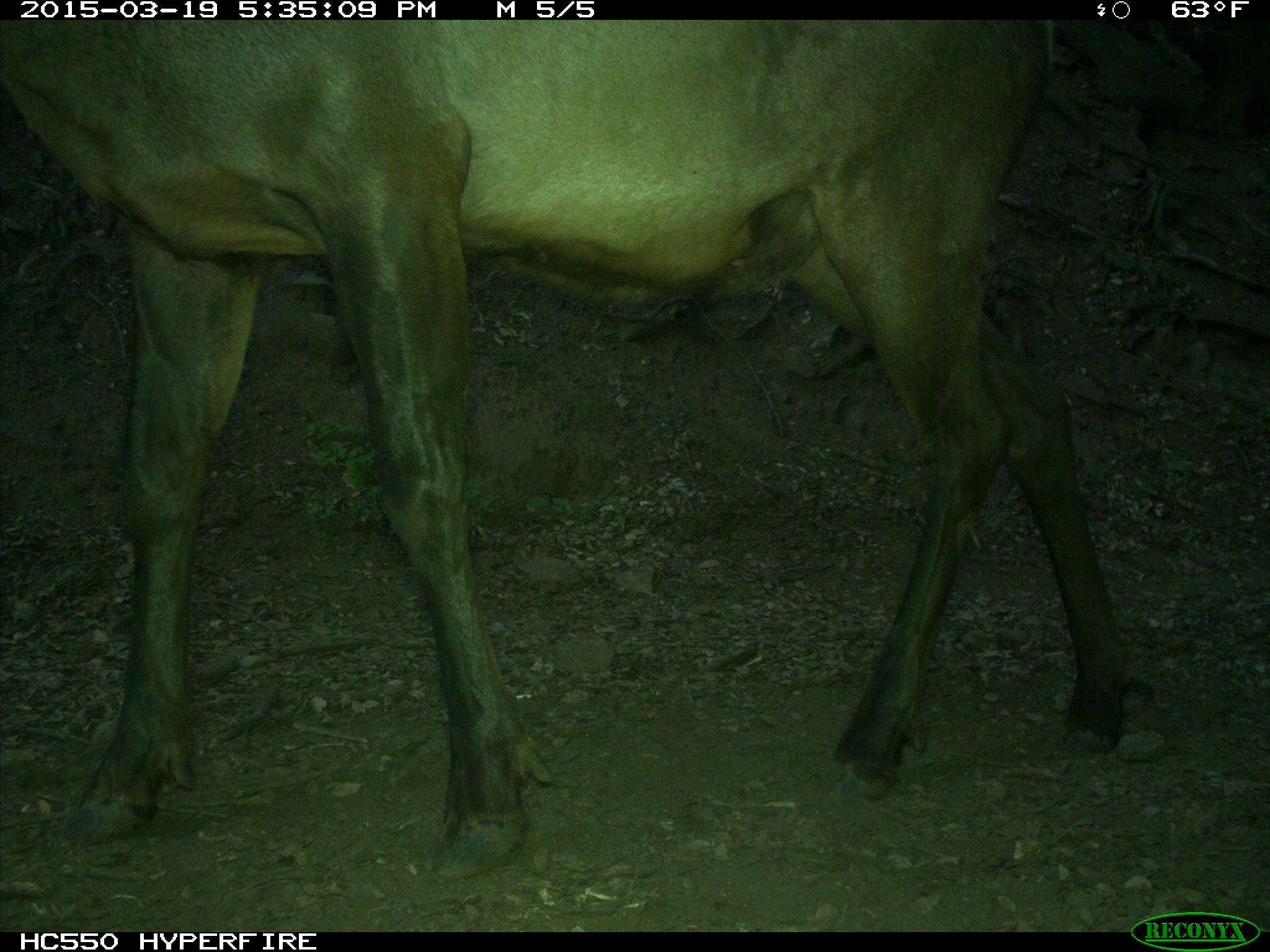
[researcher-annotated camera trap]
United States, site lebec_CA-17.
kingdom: Animalia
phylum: Chordata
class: Mammalia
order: Artiodactyla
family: Cervidae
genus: Cervus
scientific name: Cervus canadensis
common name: elk